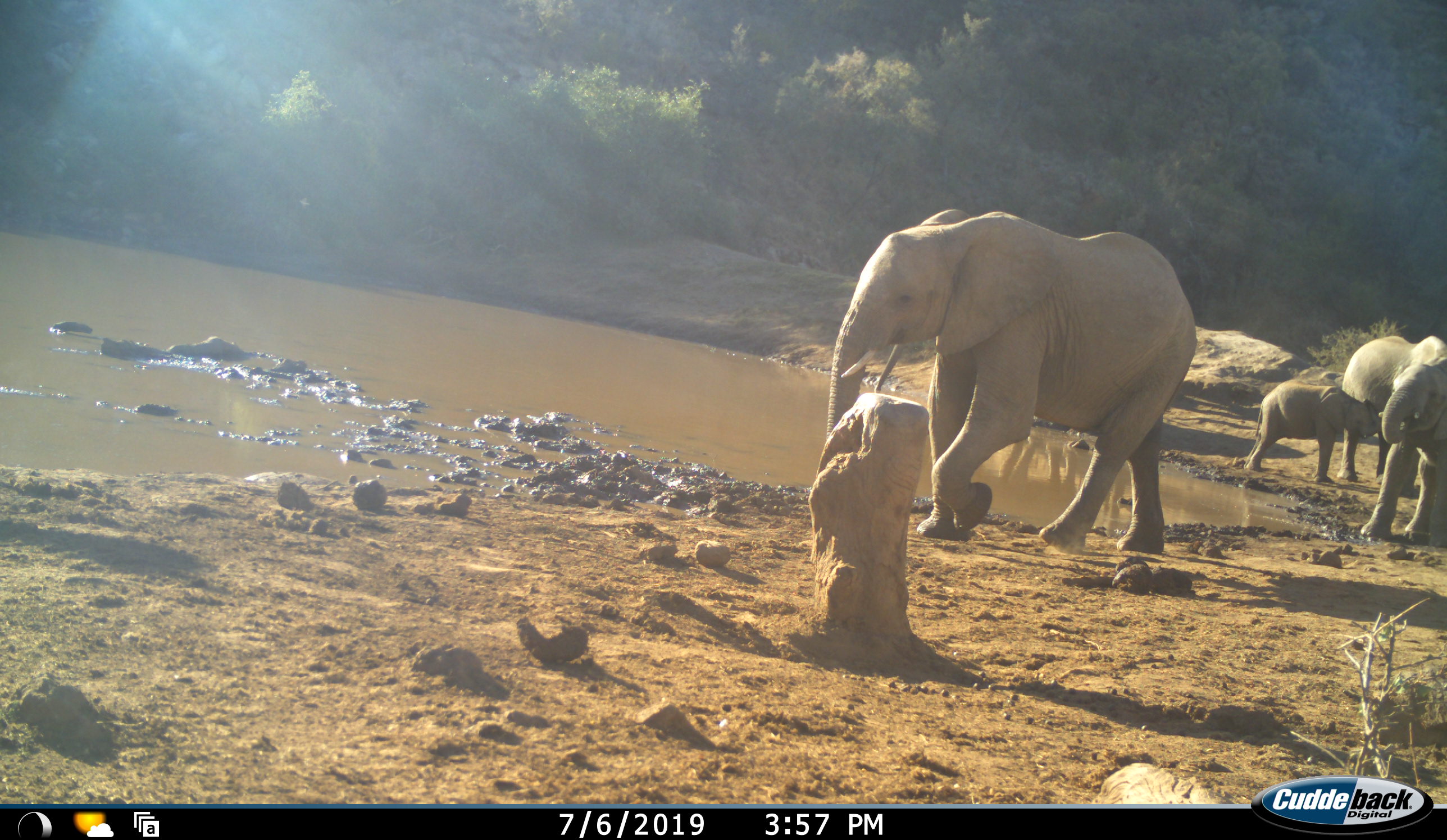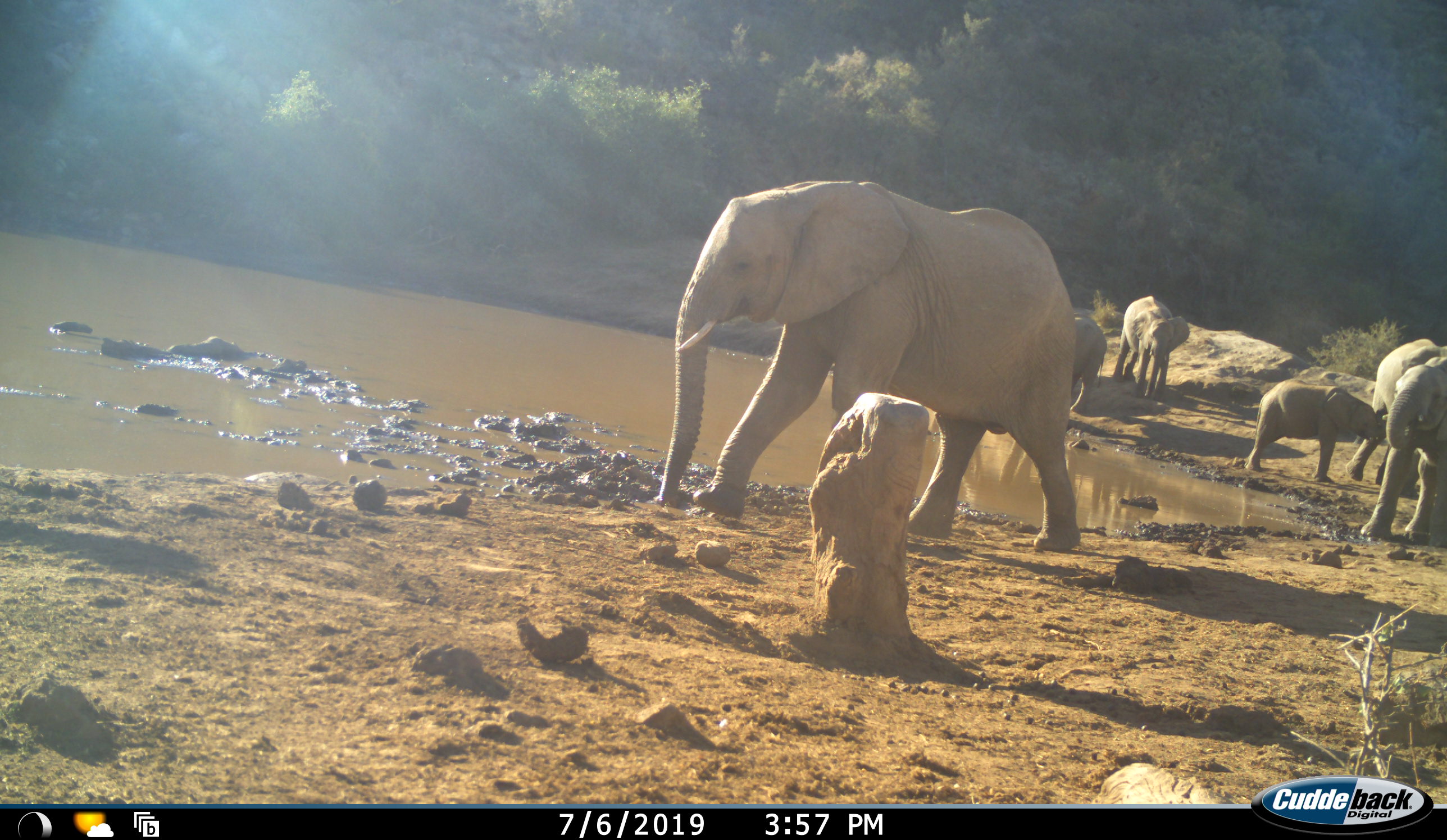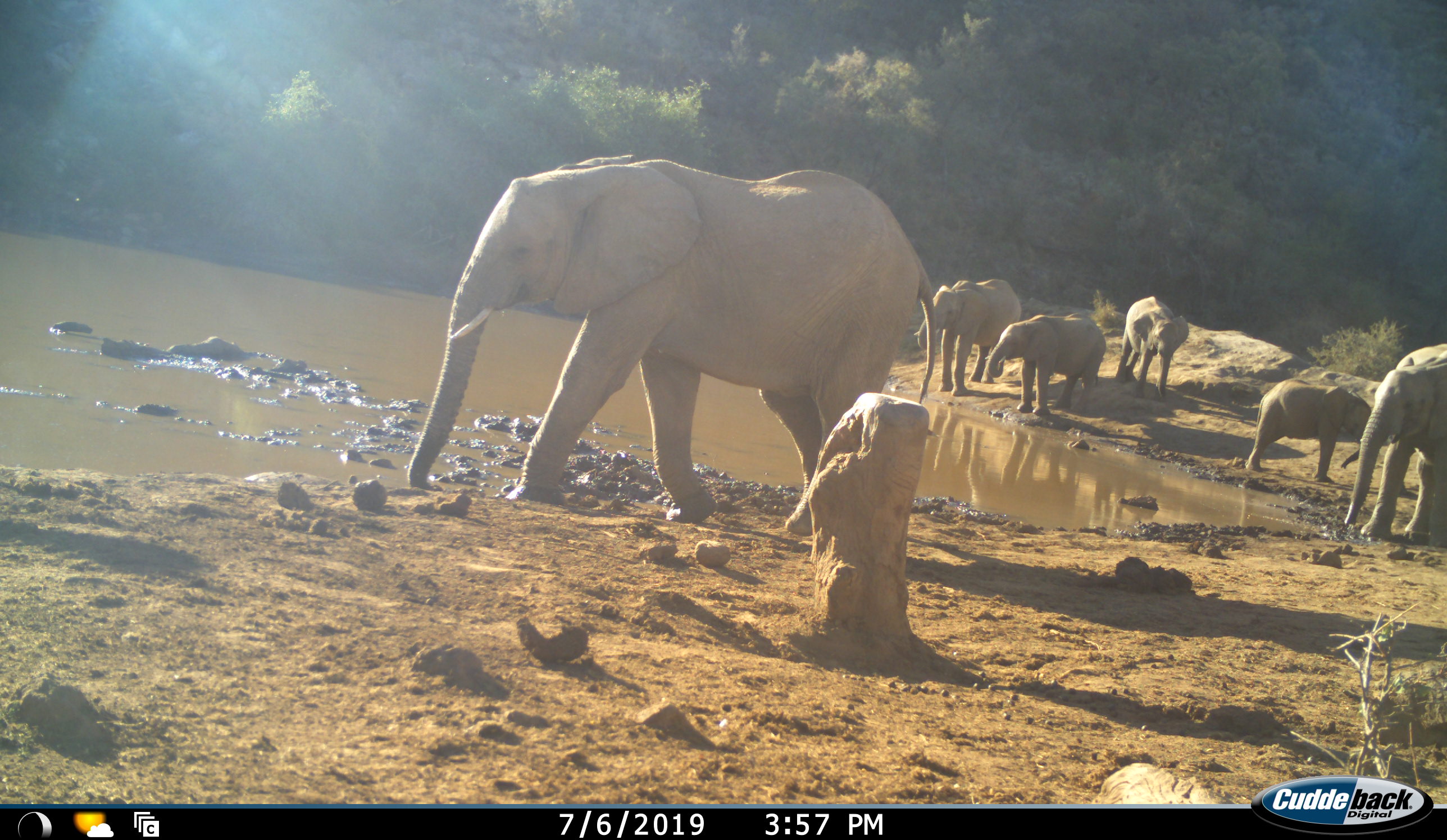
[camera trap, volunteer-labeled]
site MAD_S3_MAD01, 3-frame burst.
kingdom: Animalia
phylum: Chordata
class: Mammalia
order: Proboscidea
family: Elephantidae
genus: Loxodonta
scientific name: Loxodonta africana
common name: african bush elephant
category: elephant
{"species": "elephant (african bush elephant) (Loxodonta africana)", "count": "6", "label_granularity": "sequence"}